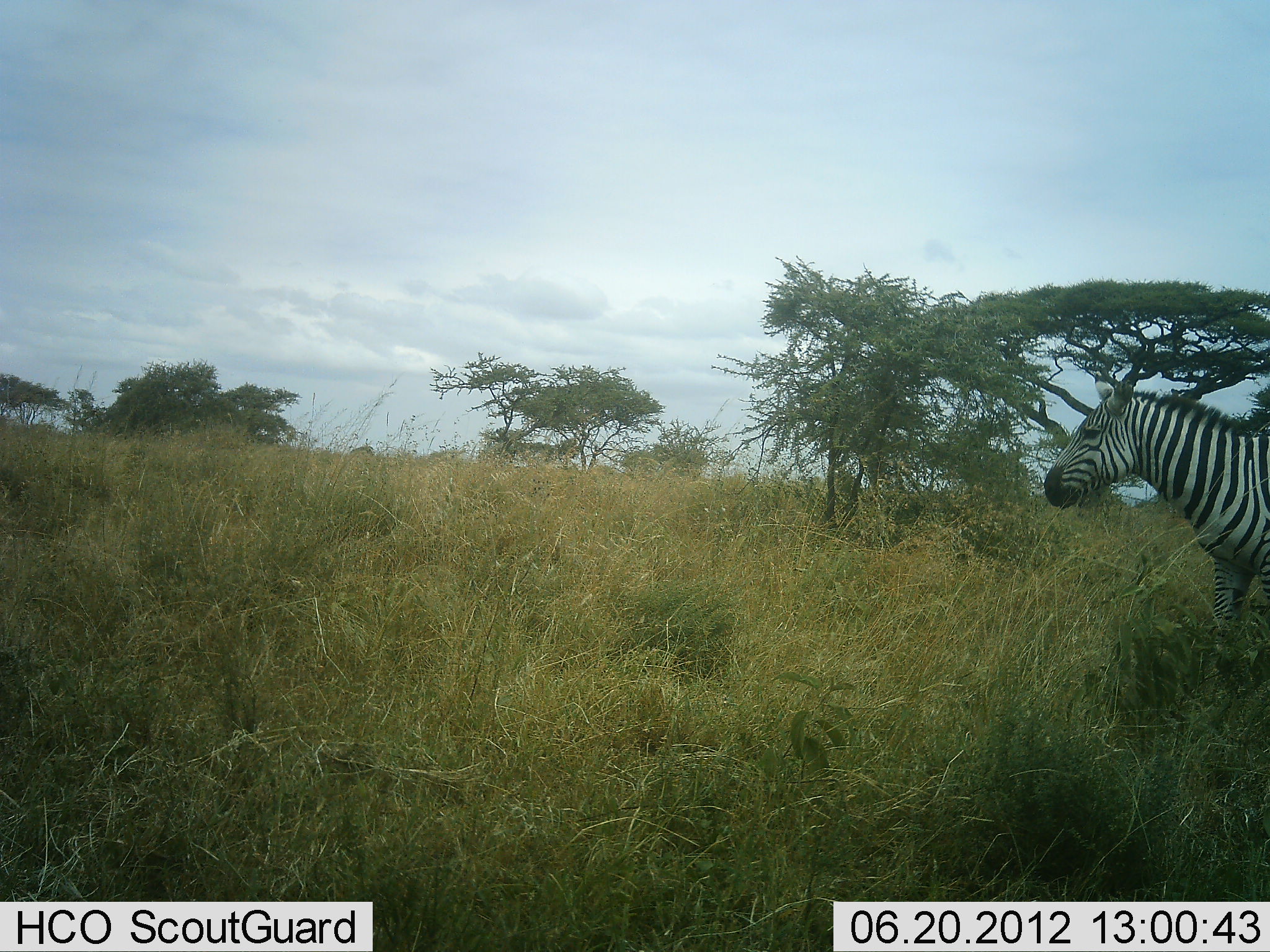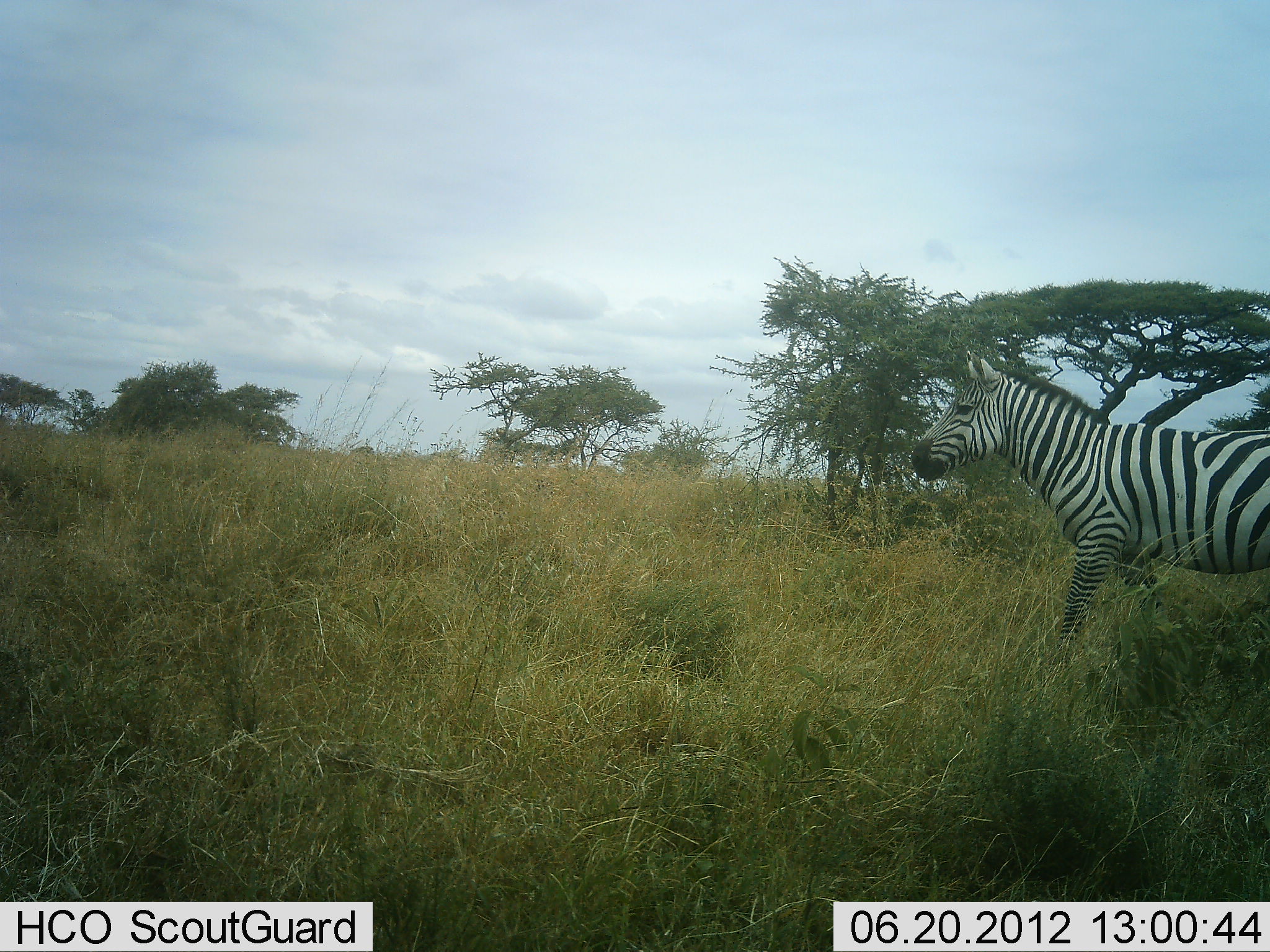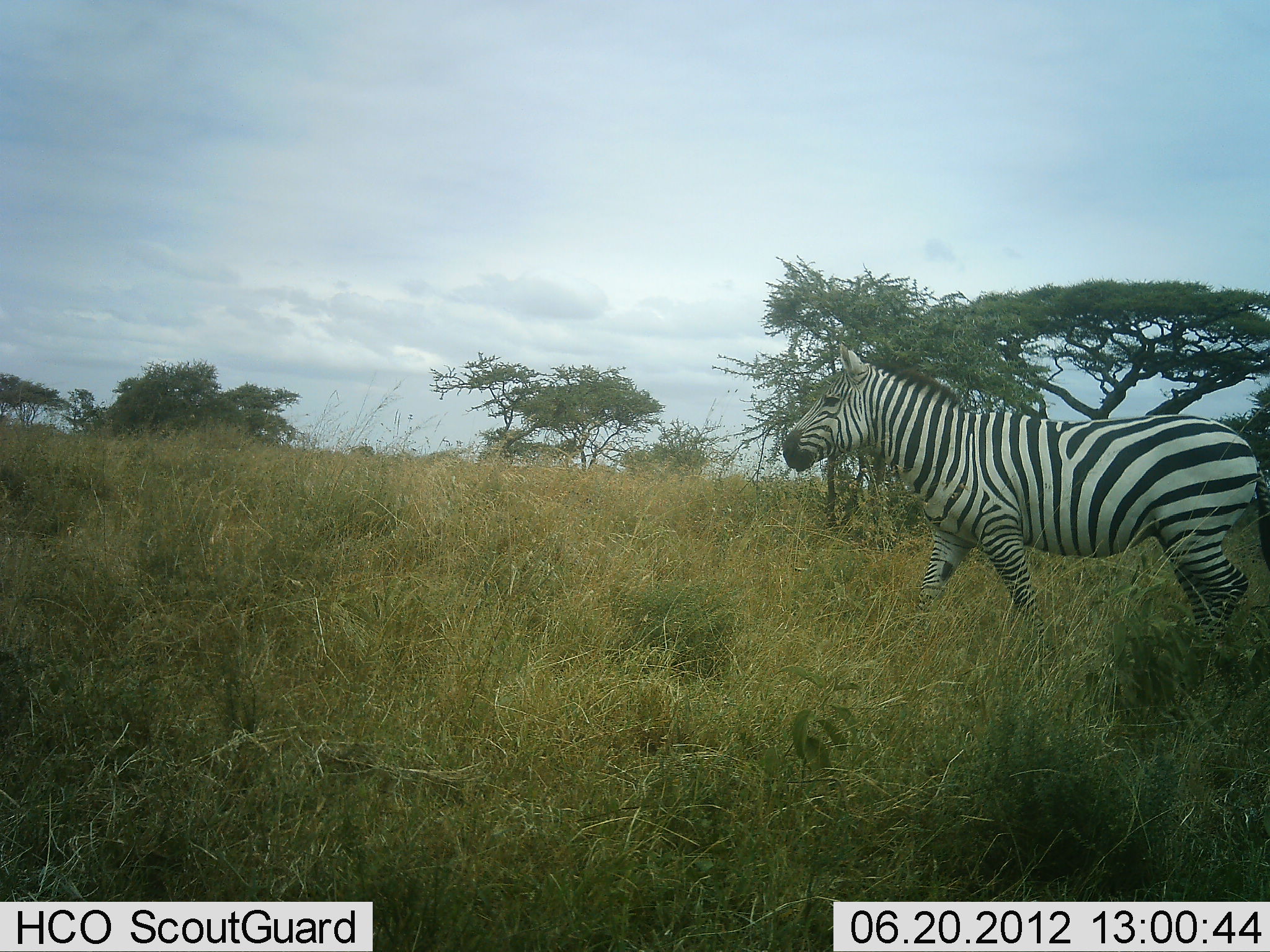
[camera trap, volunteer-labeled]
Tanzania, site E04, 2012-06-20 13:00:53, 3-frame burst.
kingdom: Animalia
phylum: Chordata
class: Mammalia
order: Perissodactyla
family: Equidae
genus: Equus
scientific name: Equus quagga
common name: plains zebra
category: zebra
Zebra (plains zebra) (Equus quagga), count 1. Behavior (volunteer vote fractions): standing 0%, resting 0%, moving 100%, interacting 0%. Young present (vote fraction): 0%. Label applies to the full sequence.